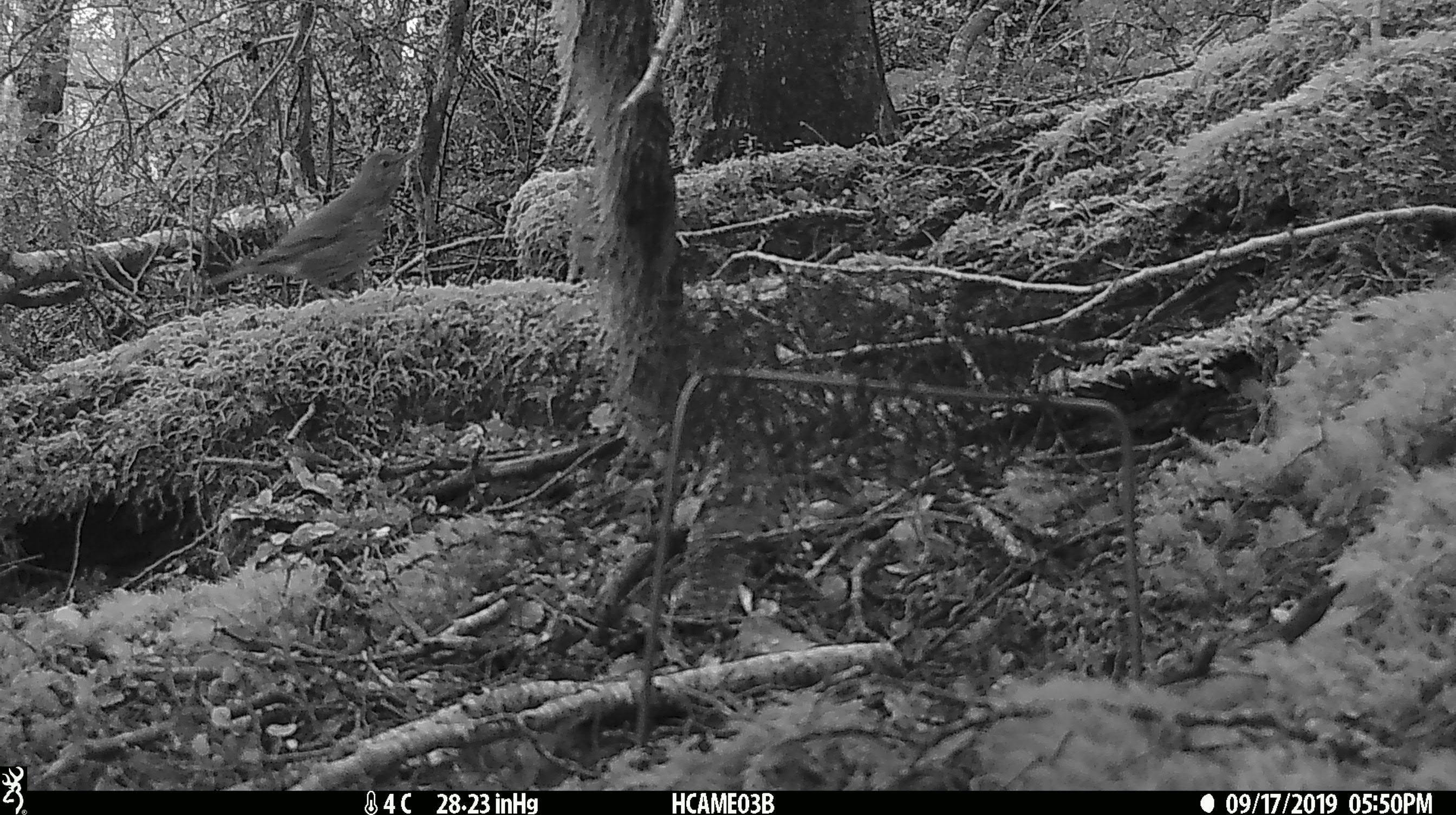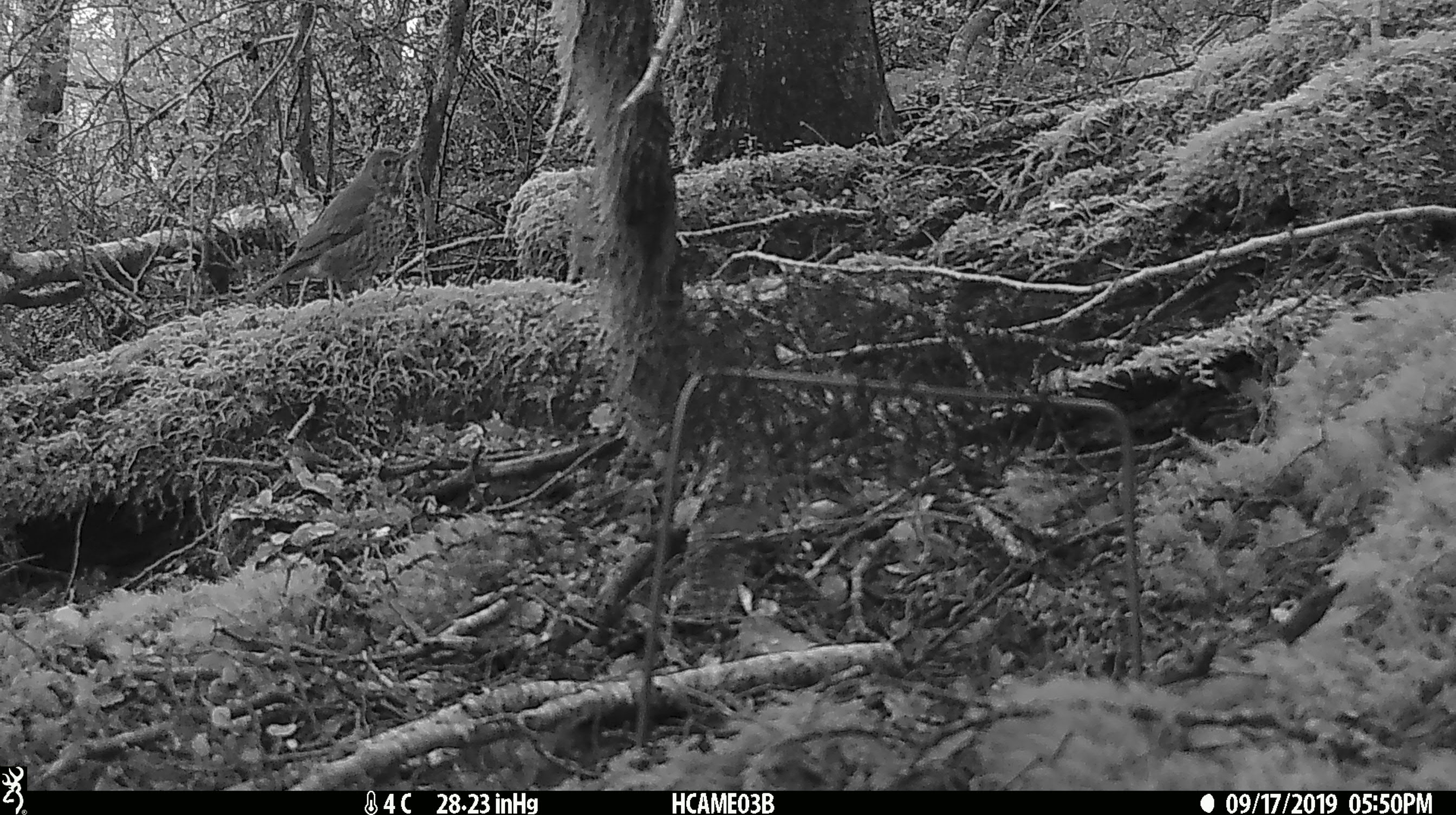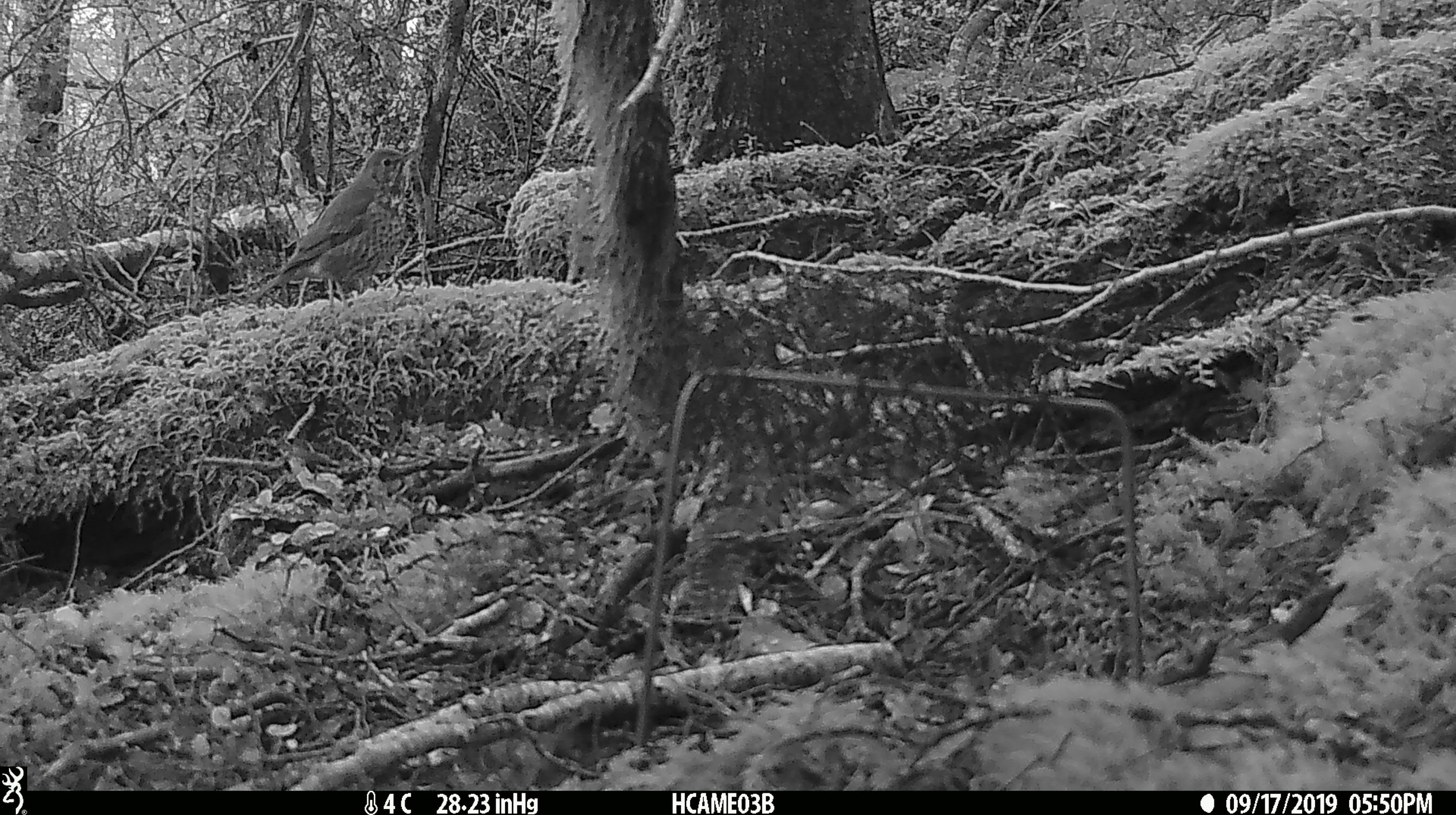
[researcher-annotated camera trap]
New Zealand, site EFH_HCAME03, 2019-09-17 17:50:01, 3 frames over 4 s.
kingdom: Animalia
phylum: Chordata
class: Aves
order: Passeriformes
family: Turdidae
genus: Turdus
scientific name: Turdus philomelos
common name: song thrush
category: thrush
Thrush (song thrush) (Turdus philomelos).